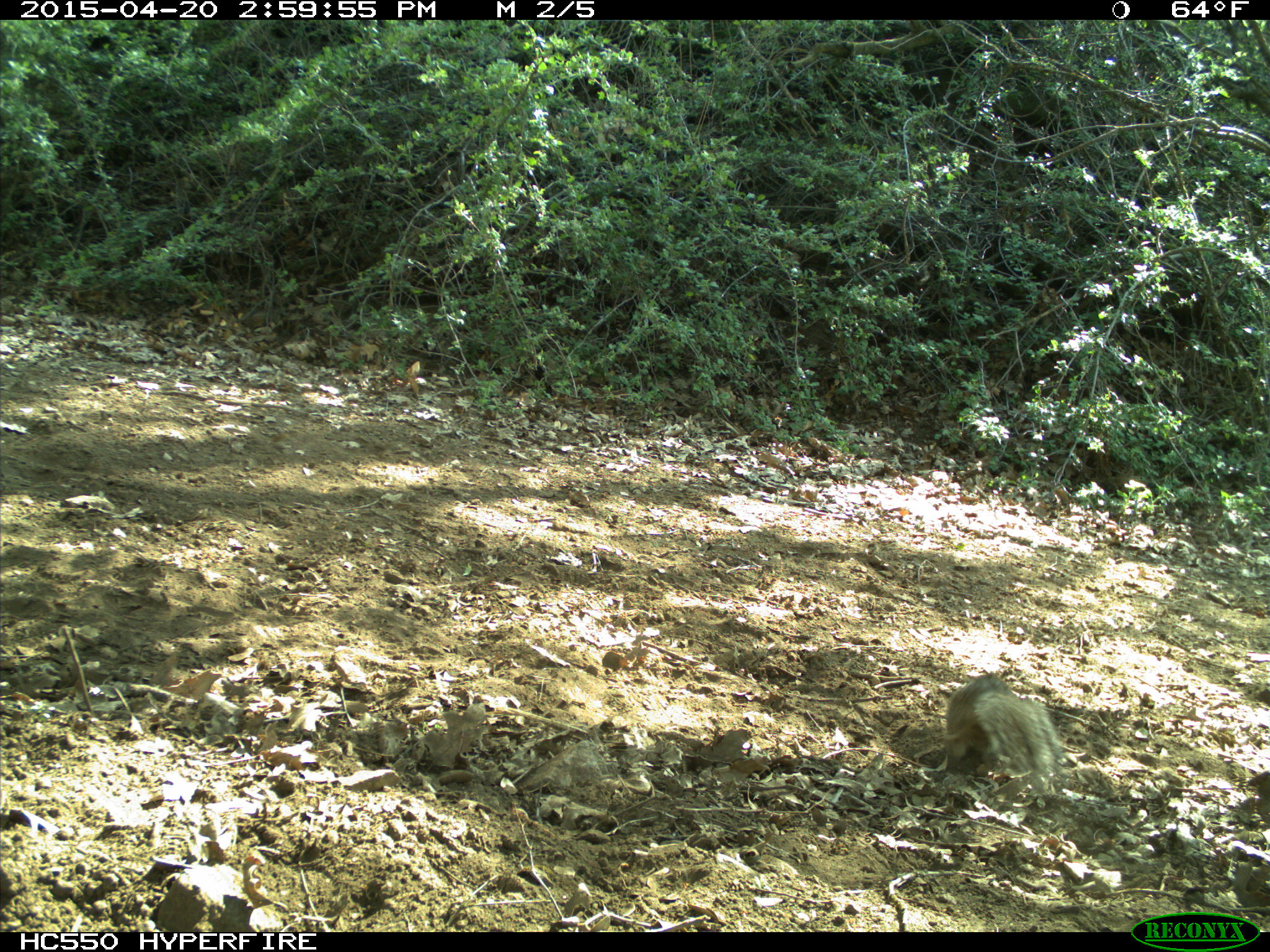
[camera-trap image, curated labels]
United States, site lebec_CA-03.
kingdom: Animalia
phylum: Chordata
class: Mammalia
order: Rodentia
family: Sciuridae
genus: Otospermophilus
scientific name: Otospermophilus beecheyi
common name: california ground squirrel